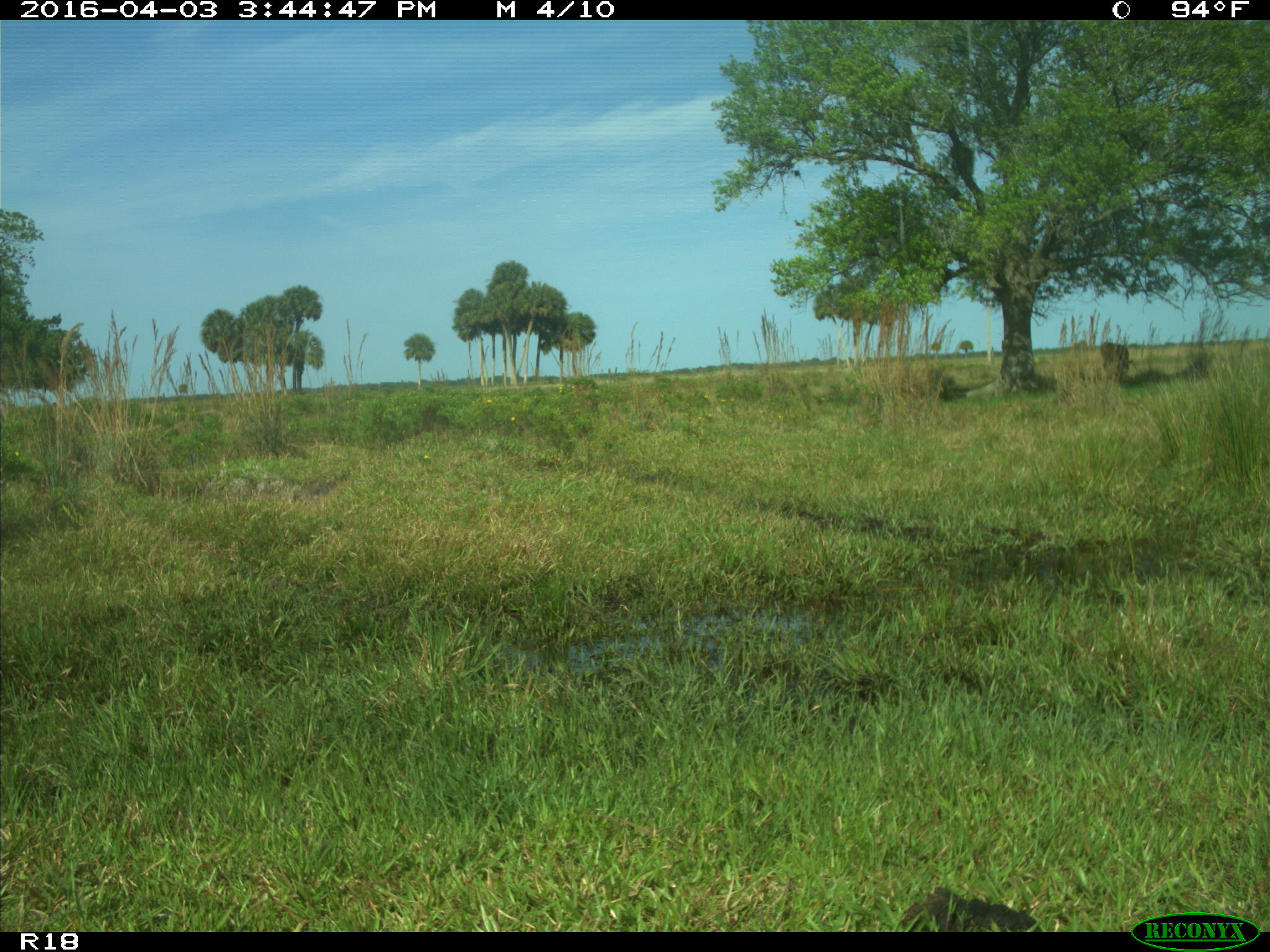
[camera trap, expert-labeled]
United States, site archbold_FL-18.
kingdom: Animalia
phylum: Chordata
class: Mammalia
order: Artiodactyla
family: Bovidae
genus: Bos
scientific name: Bos taurus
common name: domestic cow